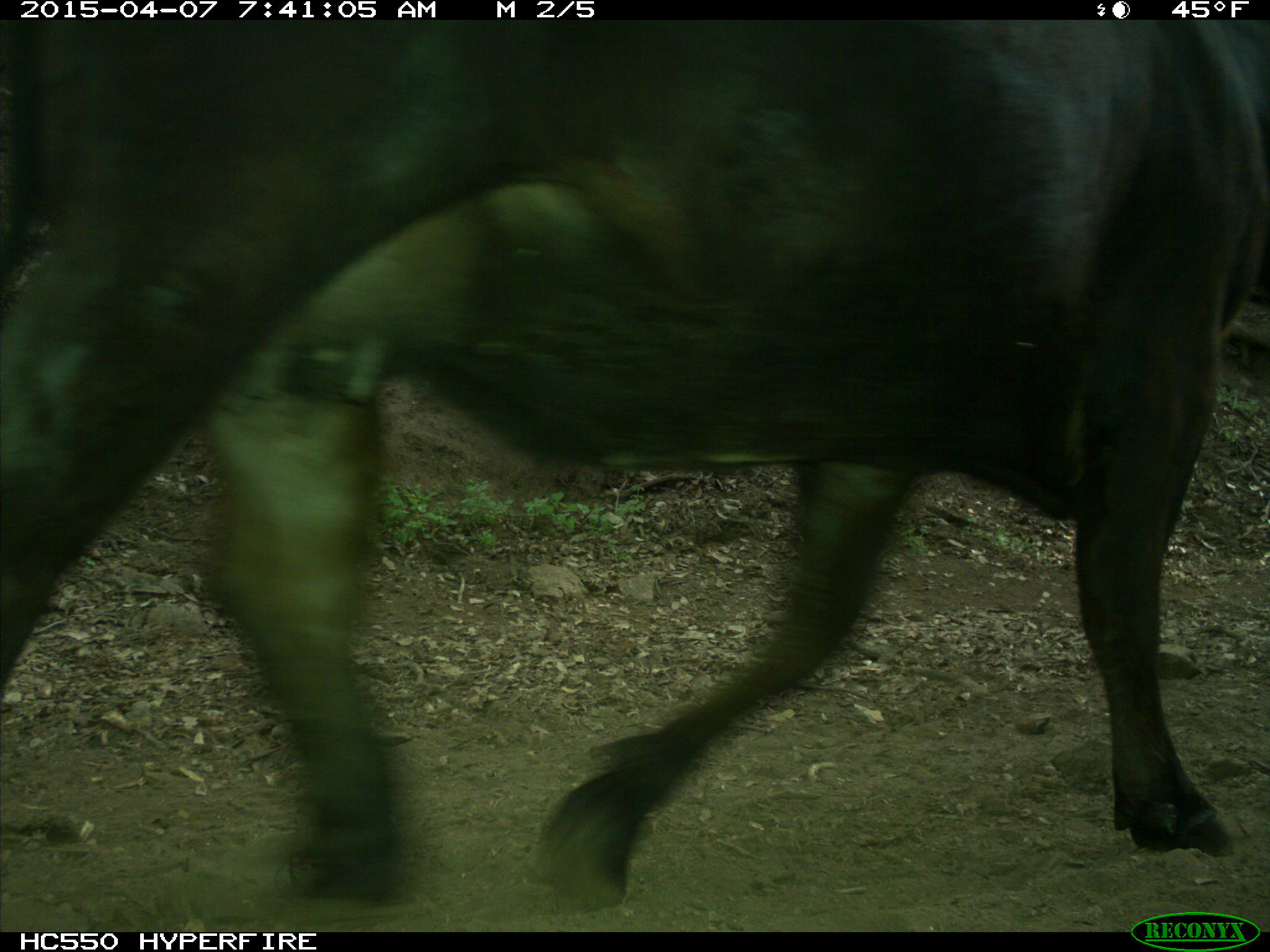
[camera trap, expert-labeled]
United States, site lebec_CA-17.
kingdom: Animalia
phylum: Chordata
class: Mammalia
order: Artiodactyla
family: Bovidae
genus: Bos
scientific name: Bos taurus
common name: domestic cow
Bos taurus (domestic cow).